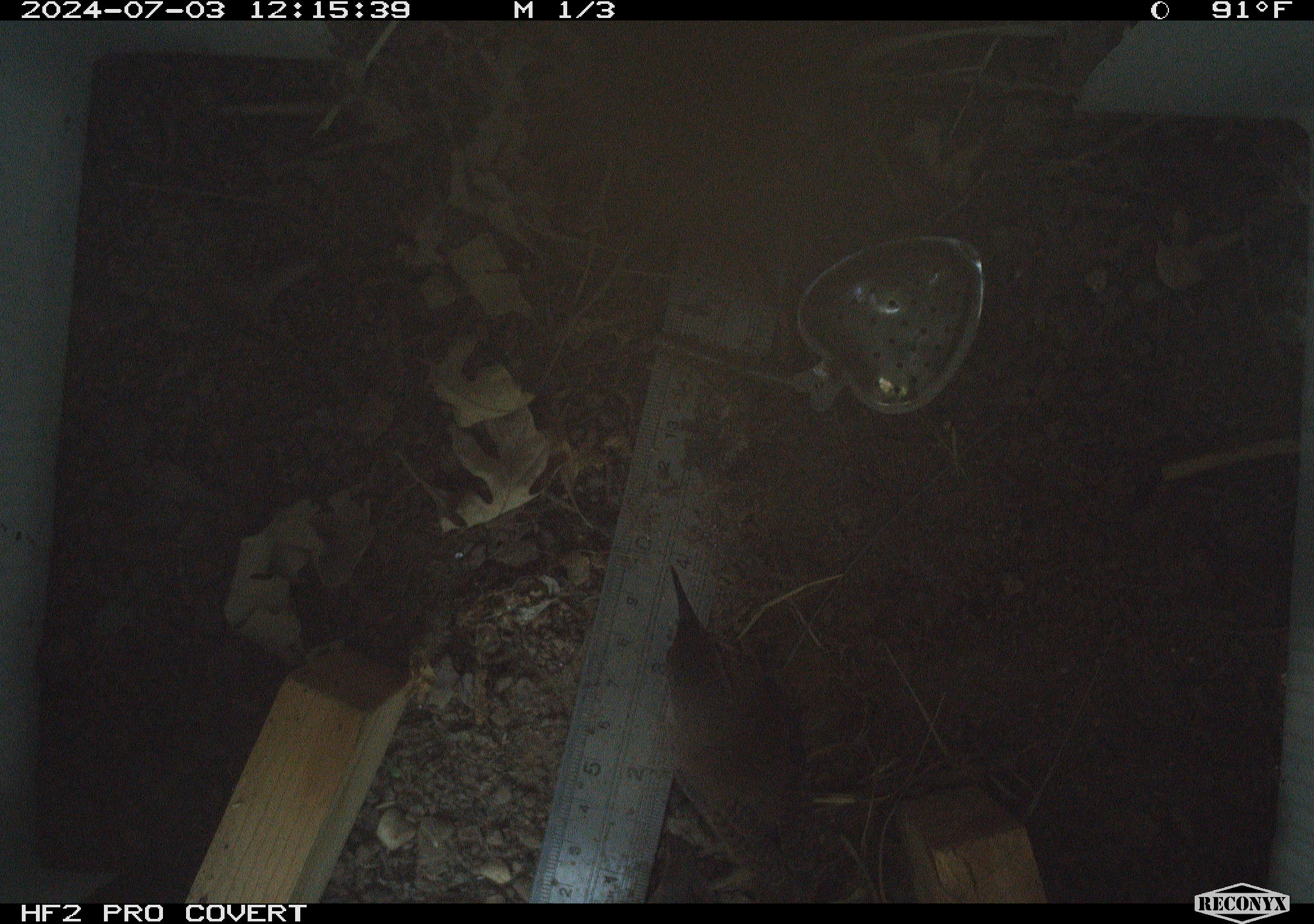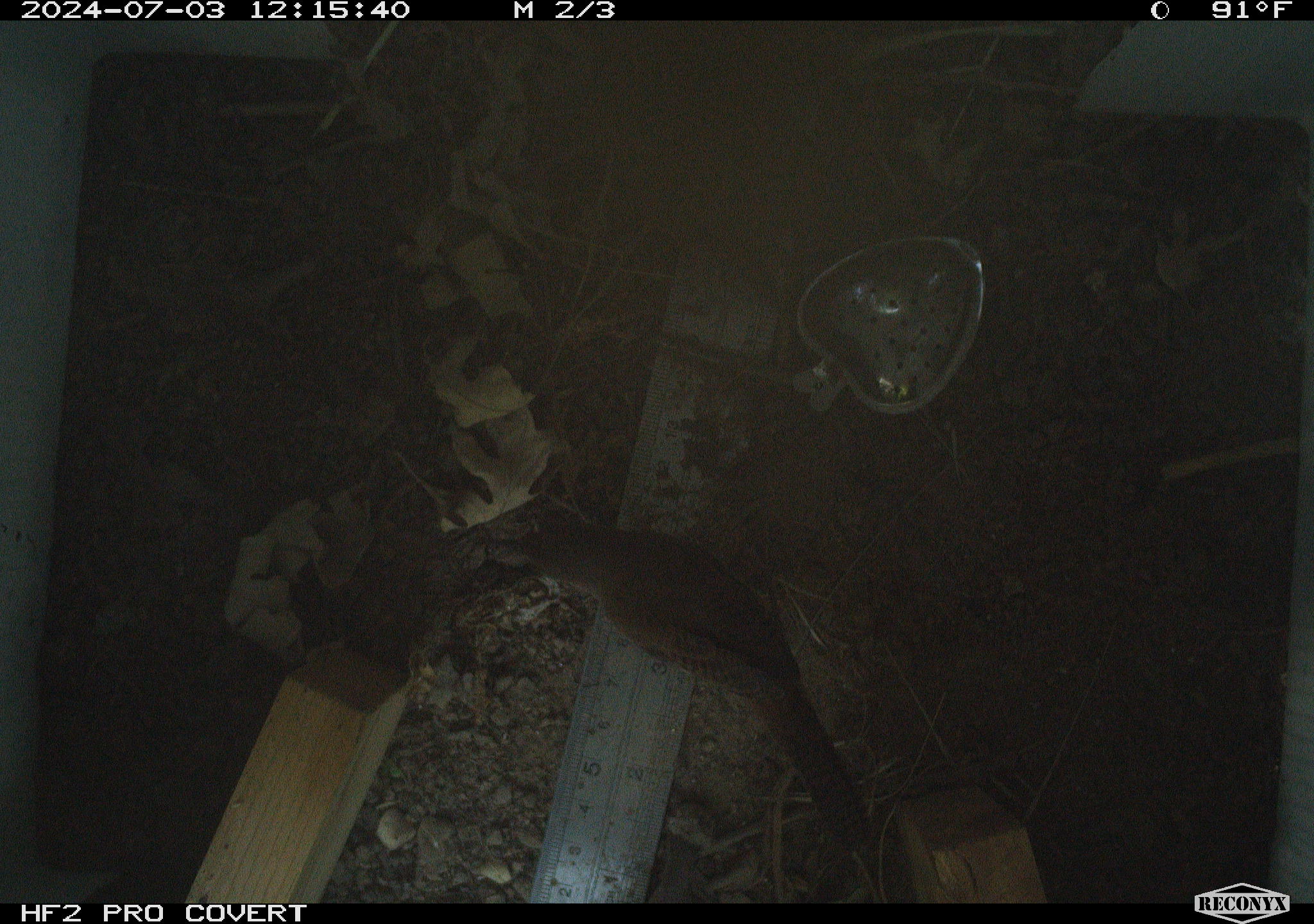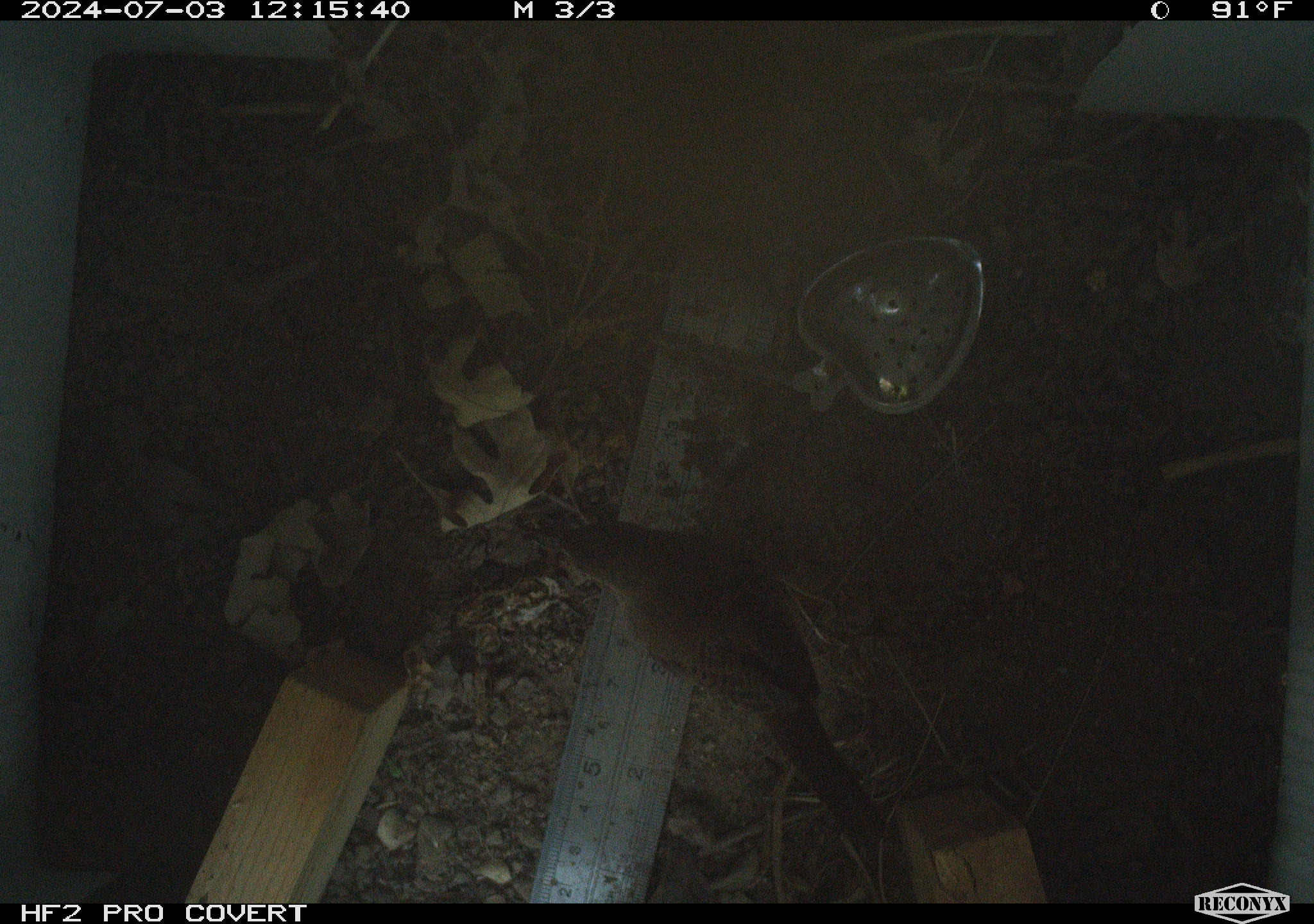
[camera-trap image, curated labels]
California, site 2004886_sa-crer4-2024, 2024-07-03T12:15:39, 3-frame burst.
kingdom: Animalia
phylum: Chordata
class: Aves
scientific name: Aves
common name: bird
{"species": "bird (Aves)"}